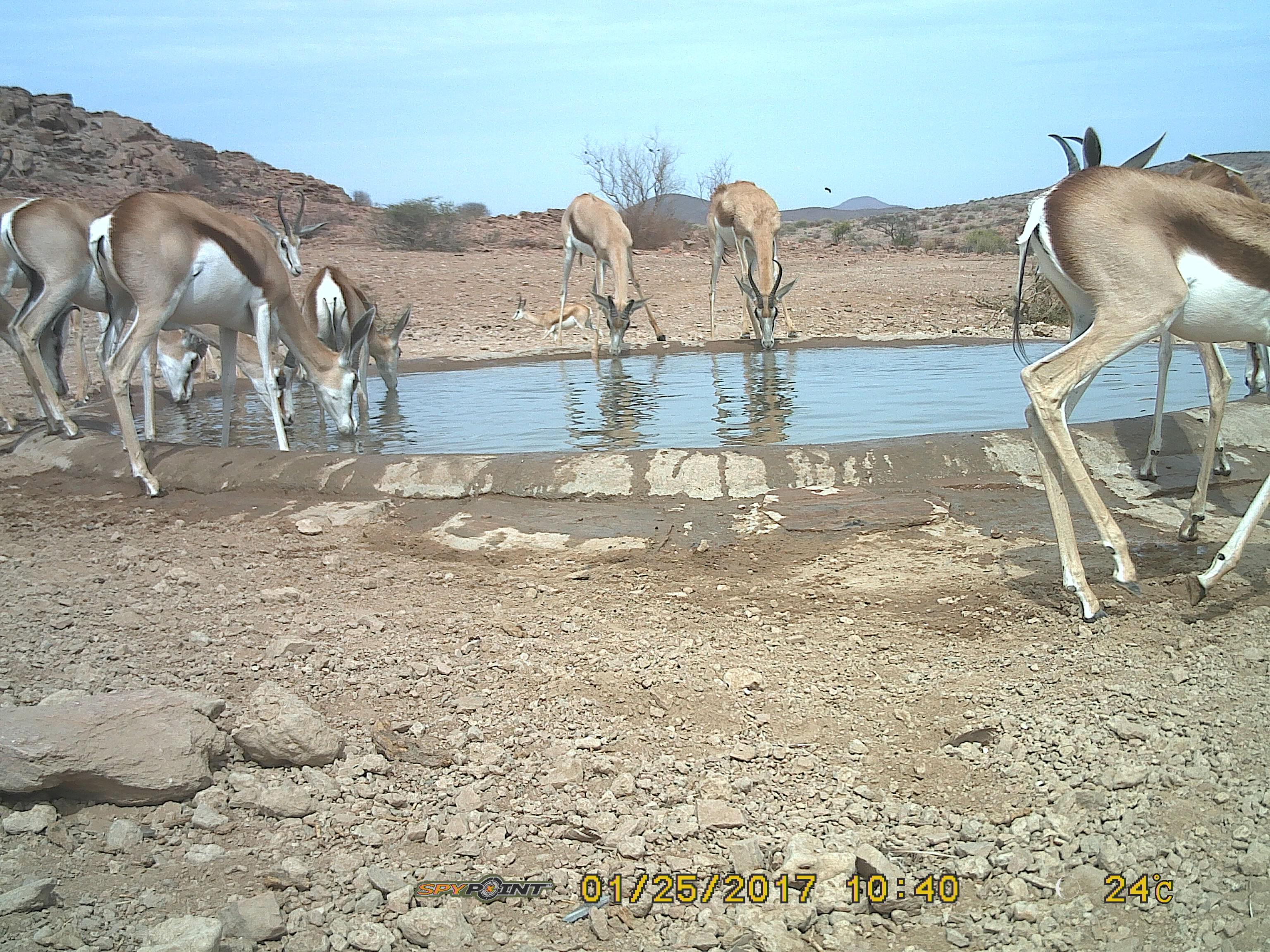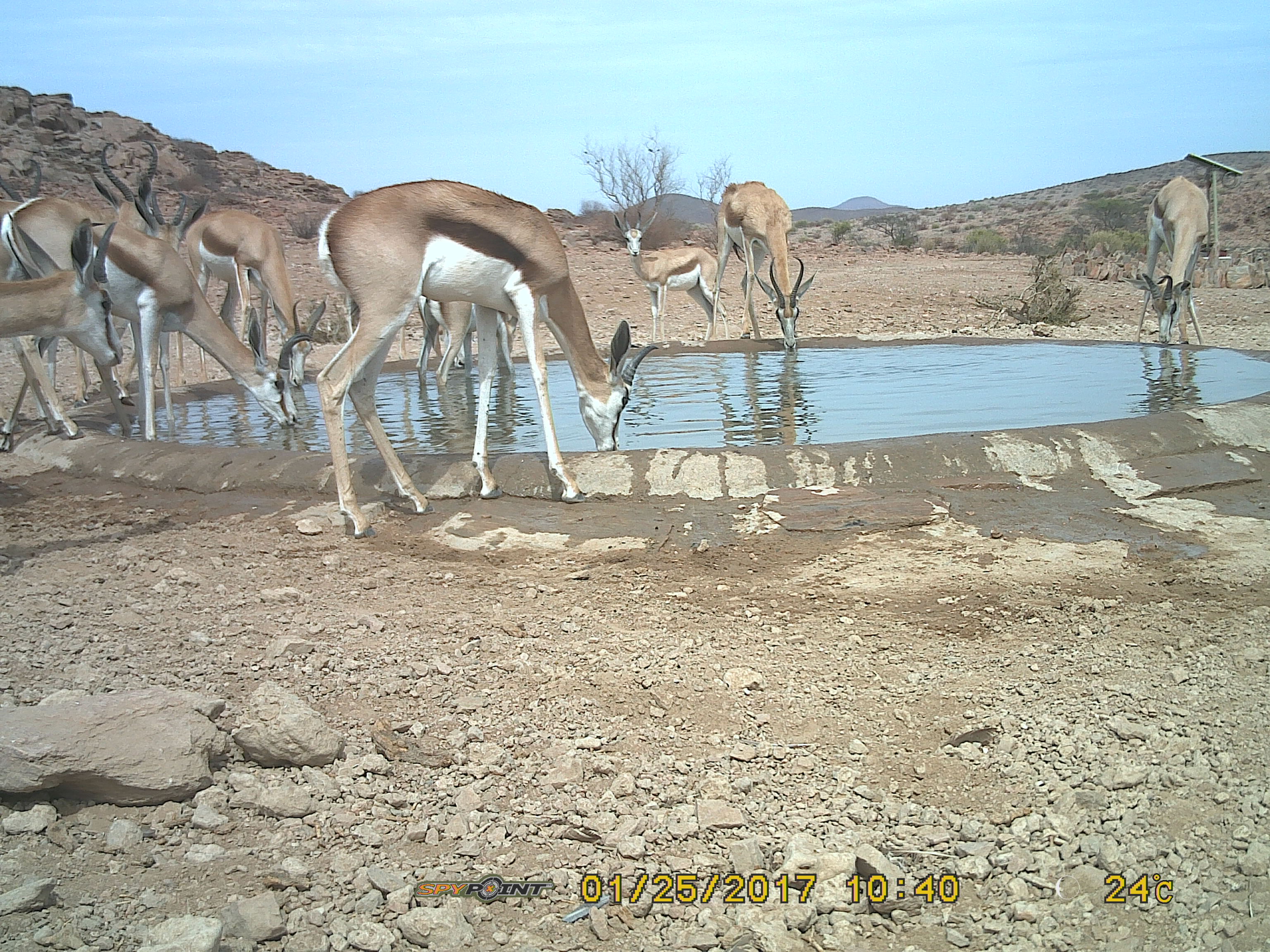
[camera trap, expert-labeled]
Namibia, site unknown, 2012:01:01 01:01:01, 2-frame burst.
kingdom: Animalia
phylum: Chordata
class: Mammalia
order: Artiodactyla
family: Bovidae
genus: Antidorcas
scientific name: Antidorcas marsupialis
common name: springbok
Antidorcas marsupialis (springbok).